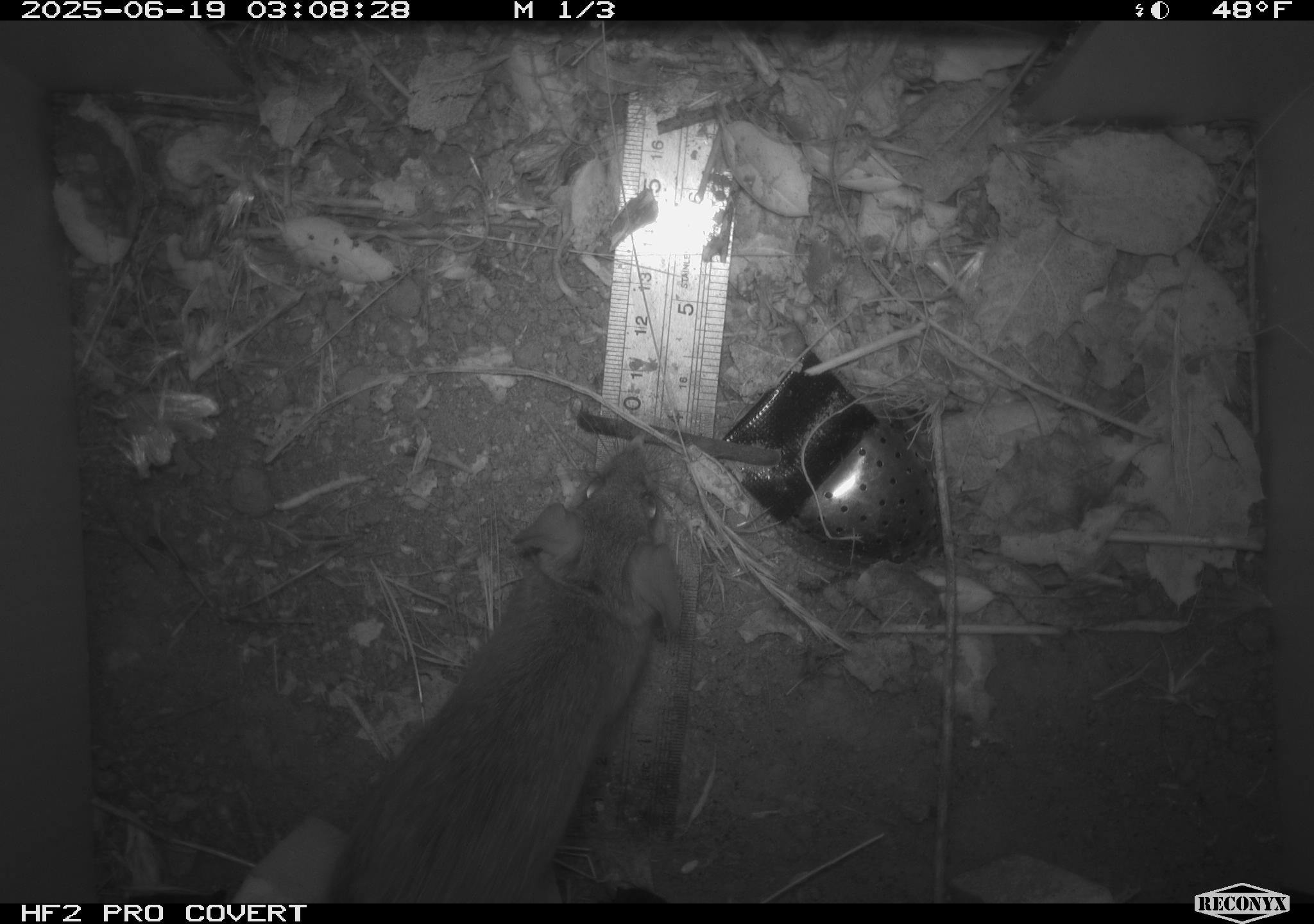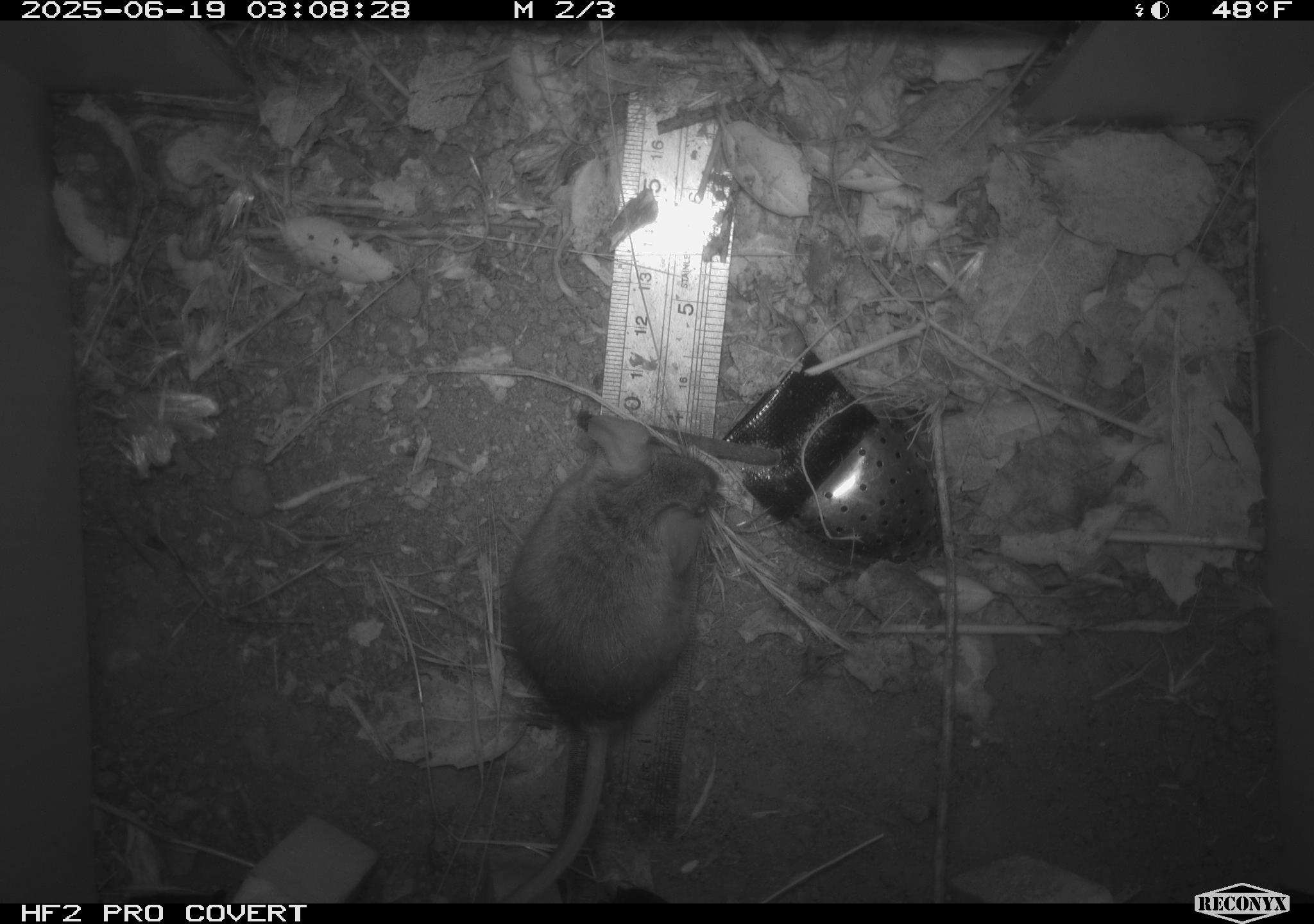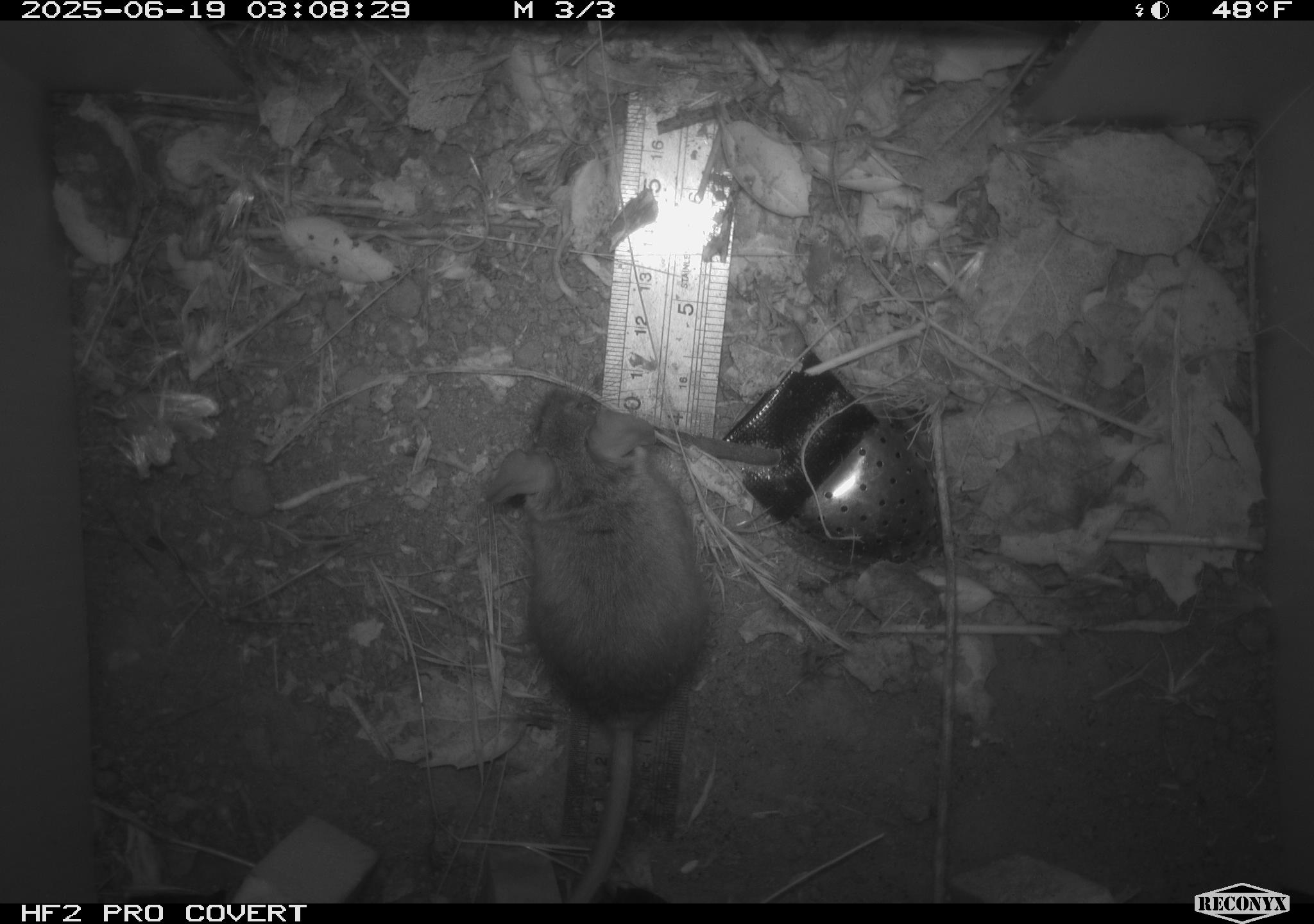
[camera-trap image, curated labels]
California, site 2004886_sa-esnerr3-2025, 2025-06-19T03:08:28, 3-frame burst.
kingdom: Animalia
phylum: Chordata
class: Mammalia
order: Rodentia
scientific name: Rodentia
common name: rodent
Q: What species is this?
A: Rodent (Rodentia).